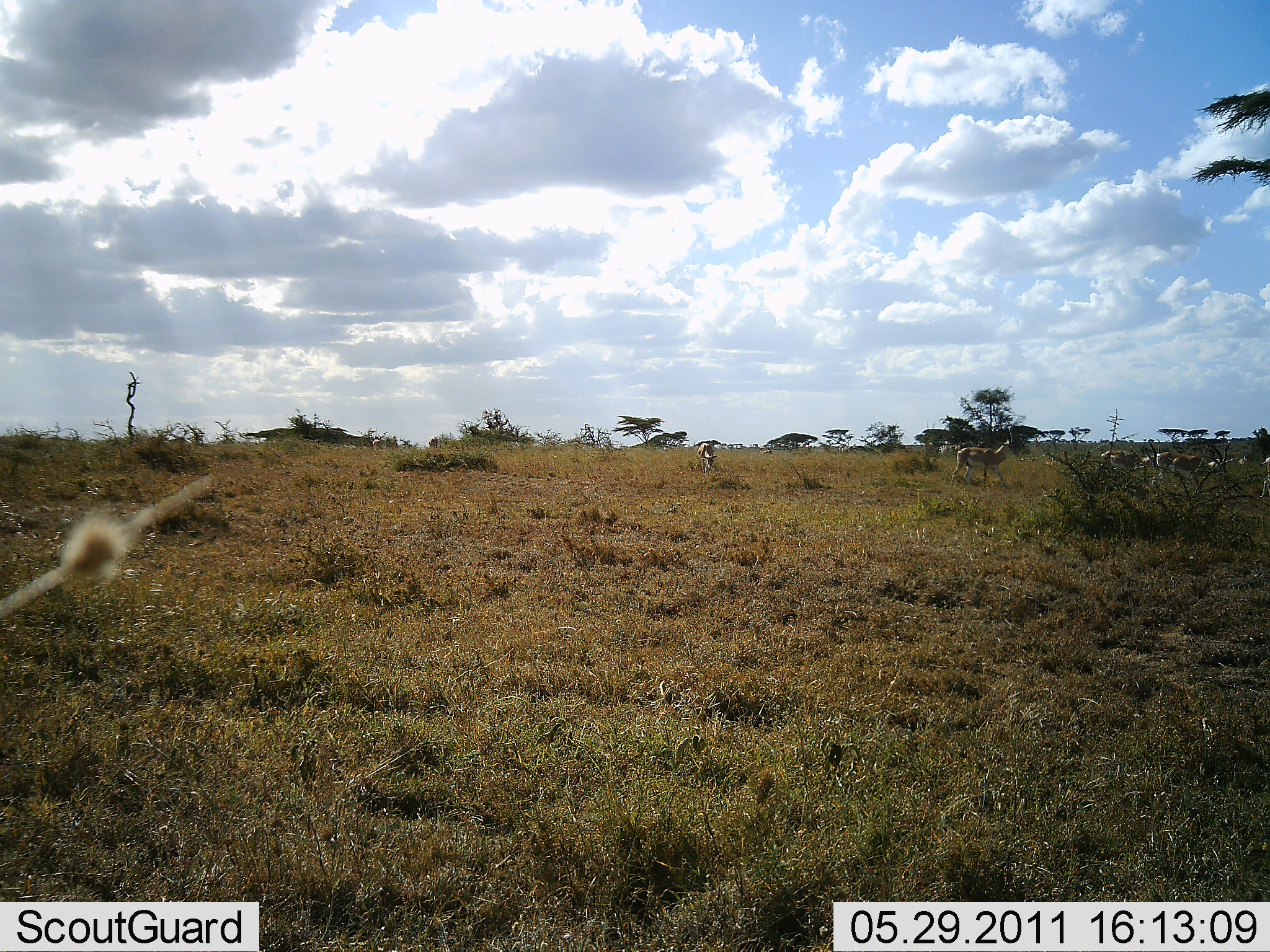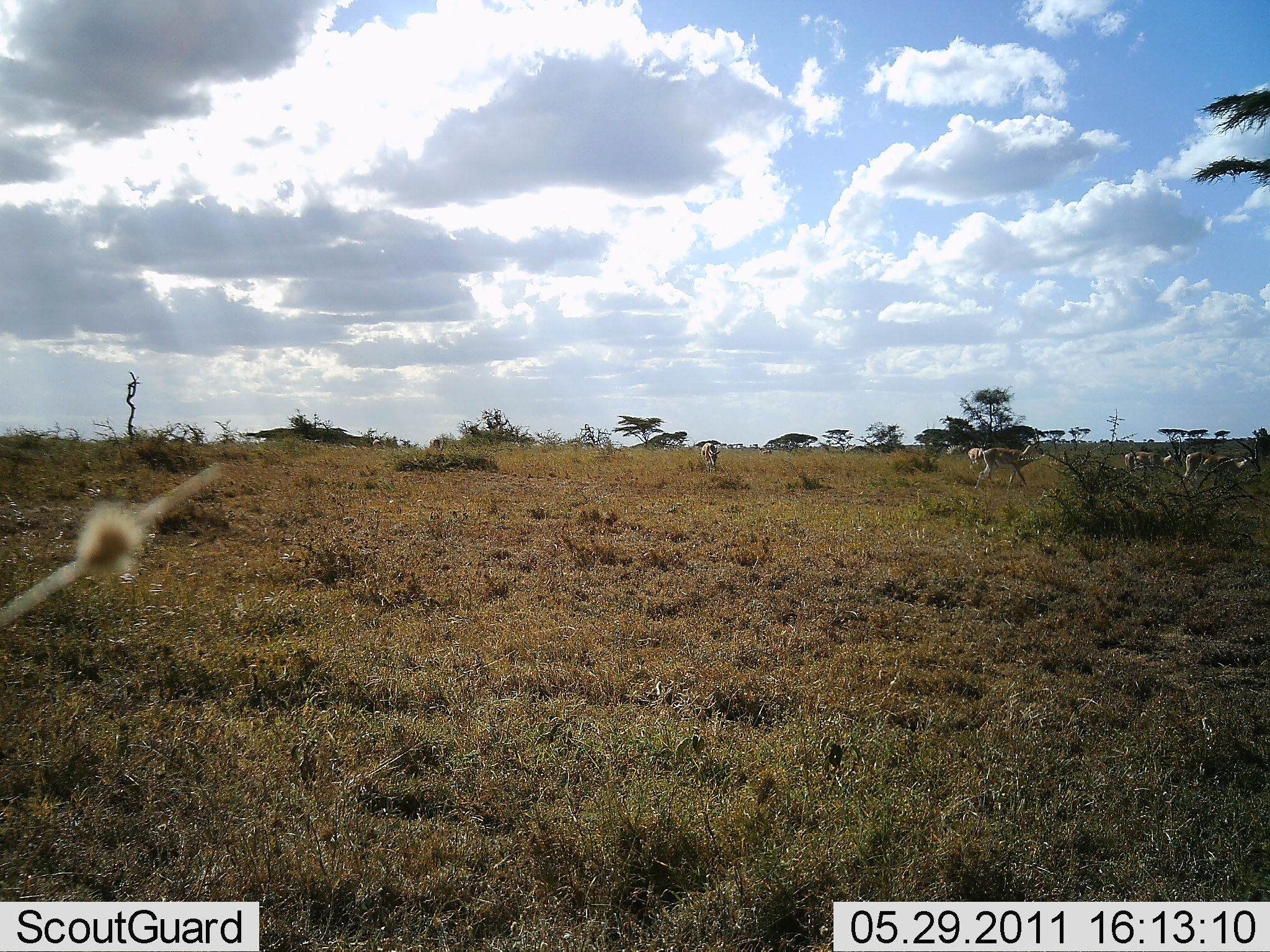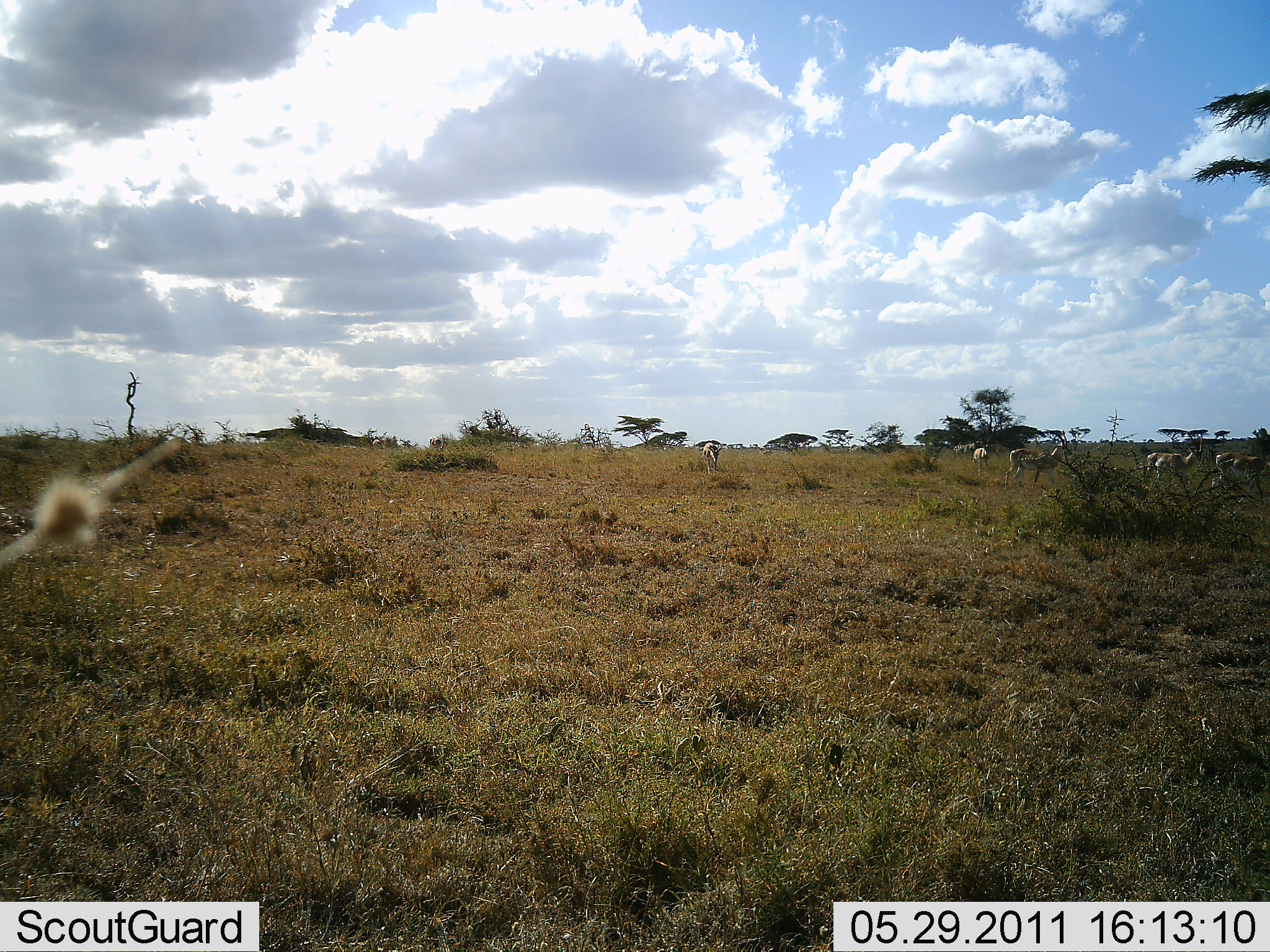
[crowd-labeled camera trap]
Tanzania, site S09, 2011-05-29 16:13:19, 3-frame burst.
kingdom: Animalia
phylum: Chordata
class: Mammalia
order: Artiodactyla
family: Bovidae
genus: Eudorcas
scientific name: Eudorcas thomsonii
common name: thomson's gazelle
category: gazellethomsons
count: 7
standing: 22%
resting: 0%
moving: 100%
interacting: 0%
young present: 0%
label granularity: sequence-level